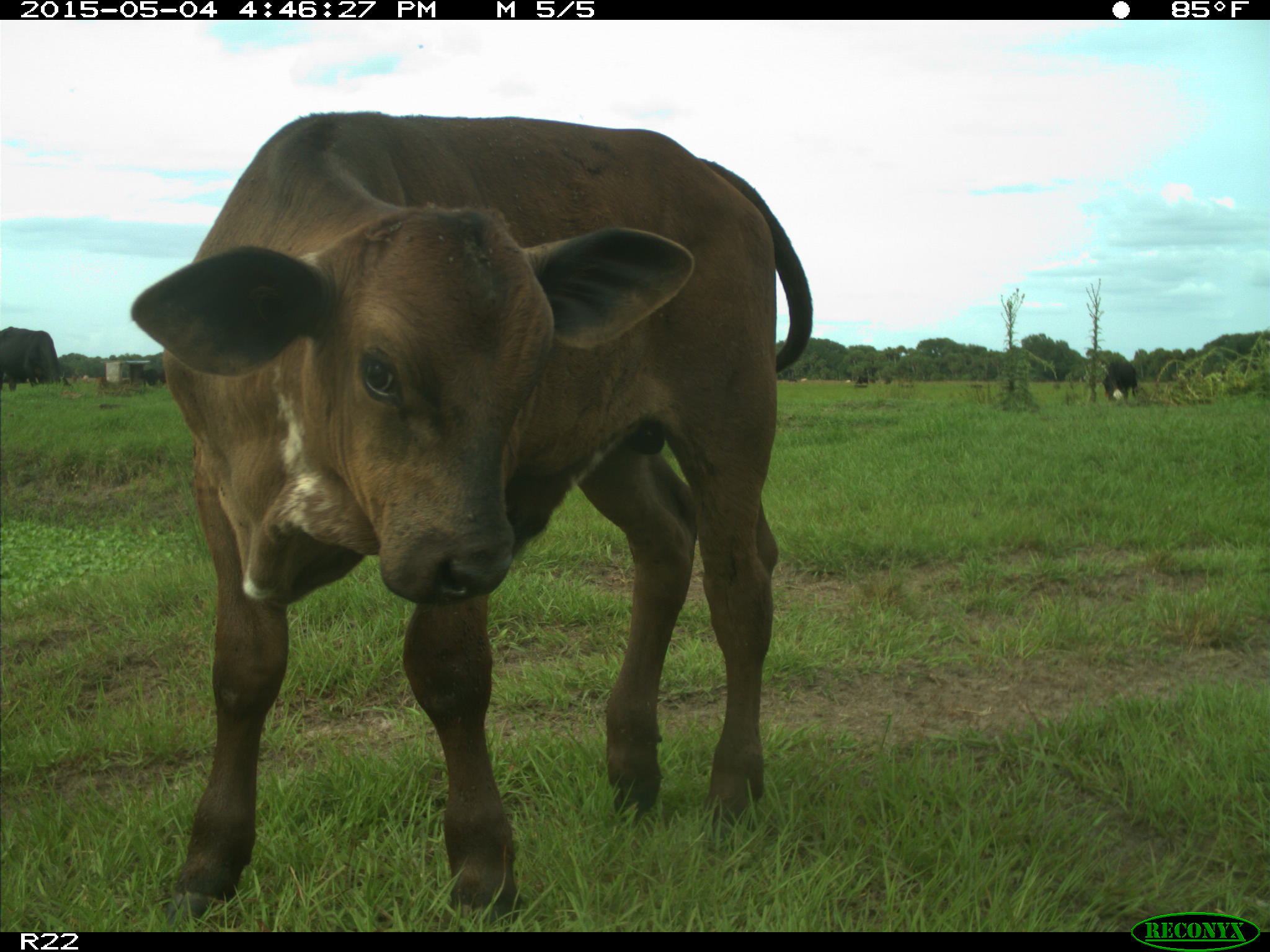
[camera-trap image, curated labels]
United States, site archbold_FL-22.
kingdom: Animalia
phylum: Chordata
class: Mammalia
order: Artiodactyla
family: Bovidae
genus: Bos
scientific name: Bos taurus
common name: domestic cow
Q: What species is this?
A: Bos taurus (domestic cow).